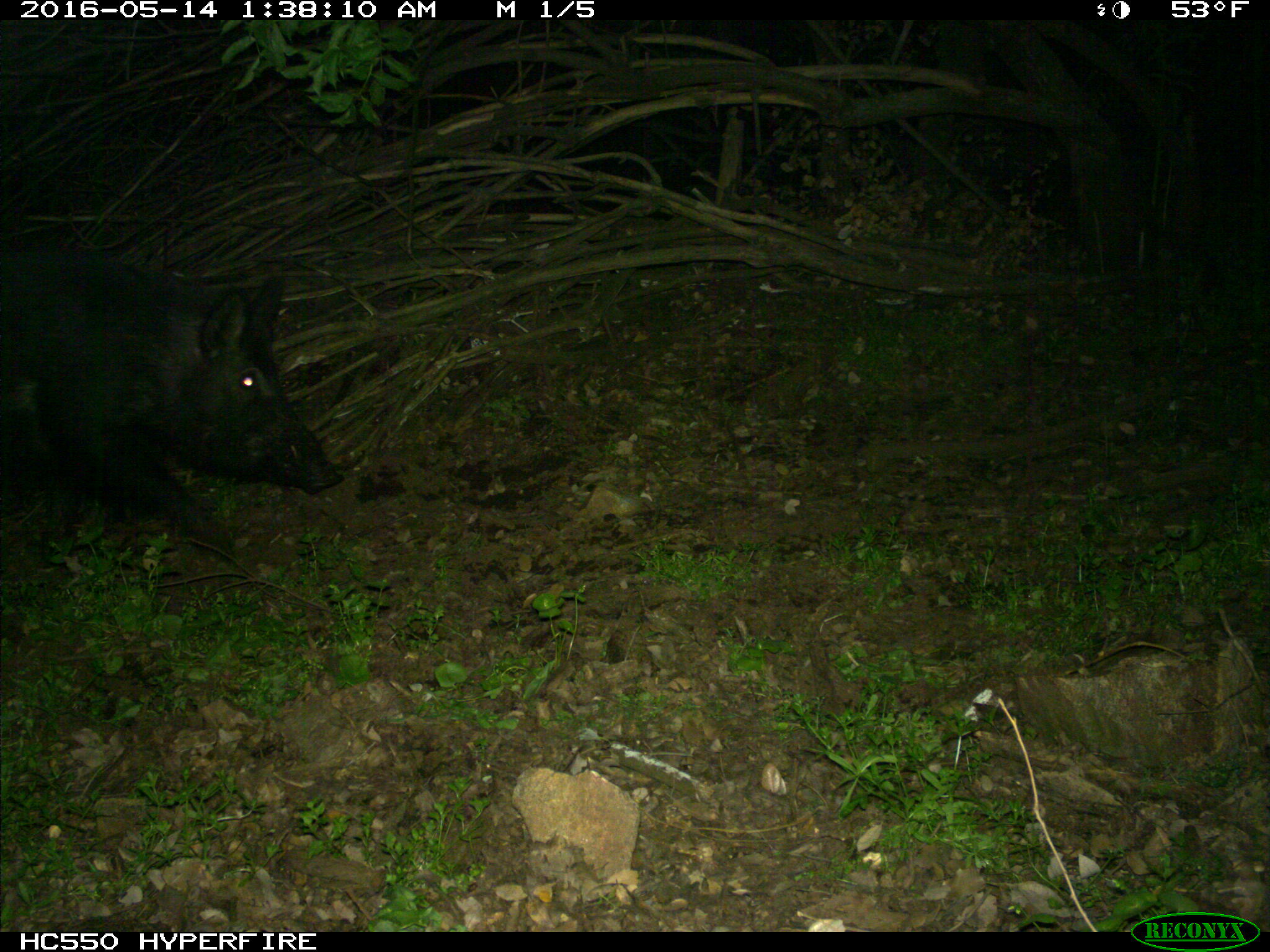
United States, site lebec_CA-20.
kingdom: Animalia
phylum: Chordata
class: Mammalia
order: Artiodactyla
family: Suidae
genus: Sus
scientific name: Sus scrofa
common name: wild boar